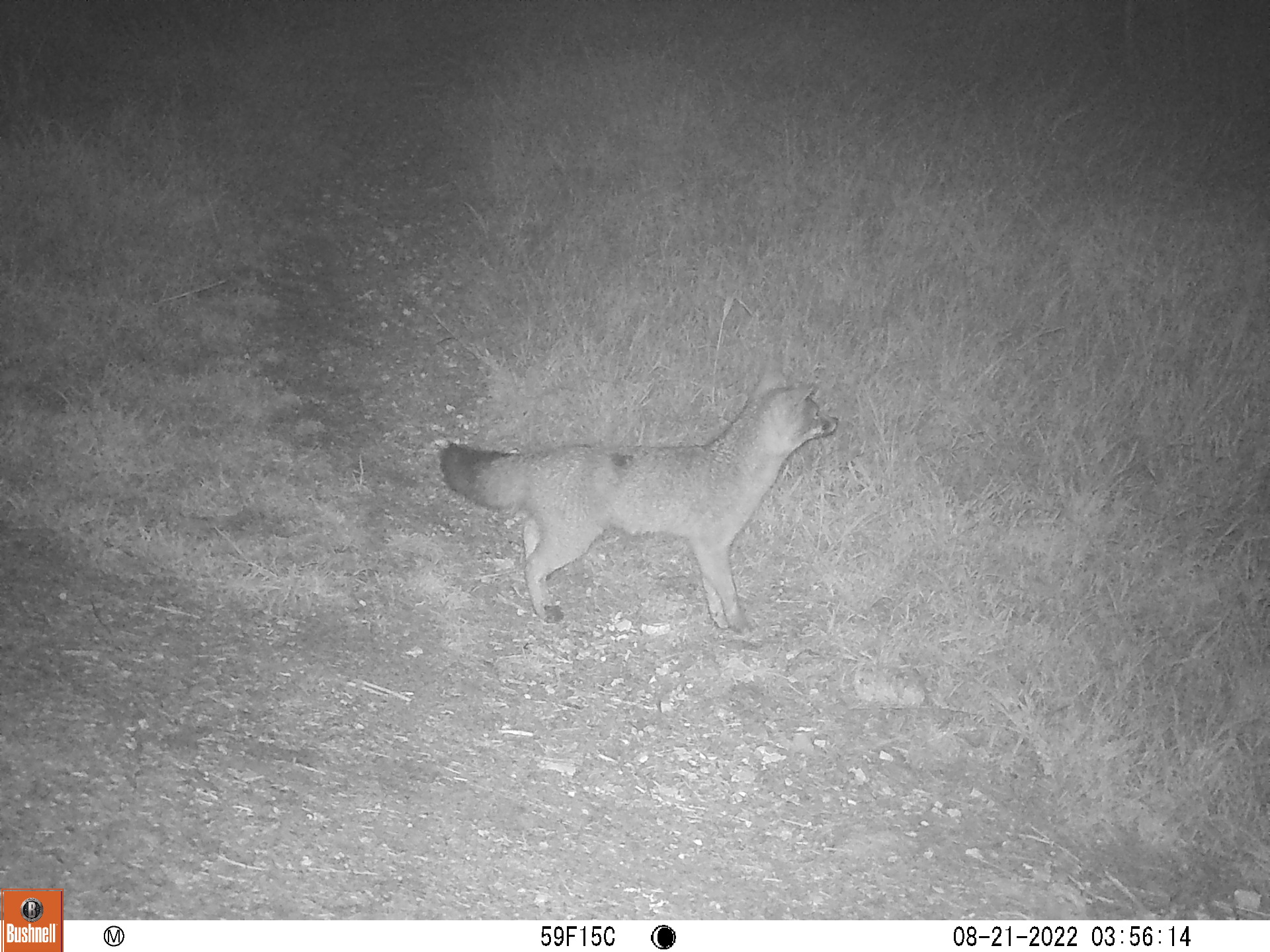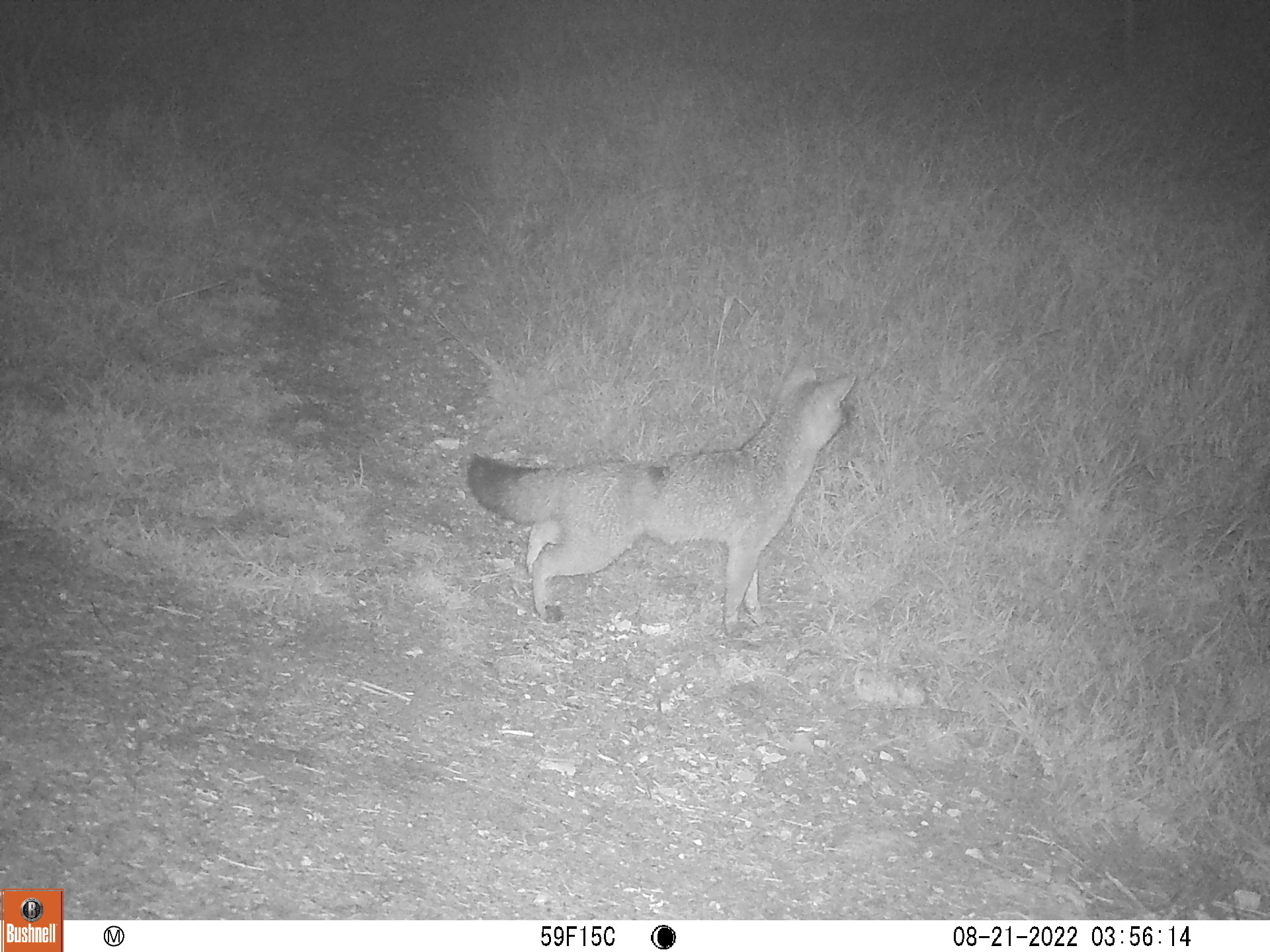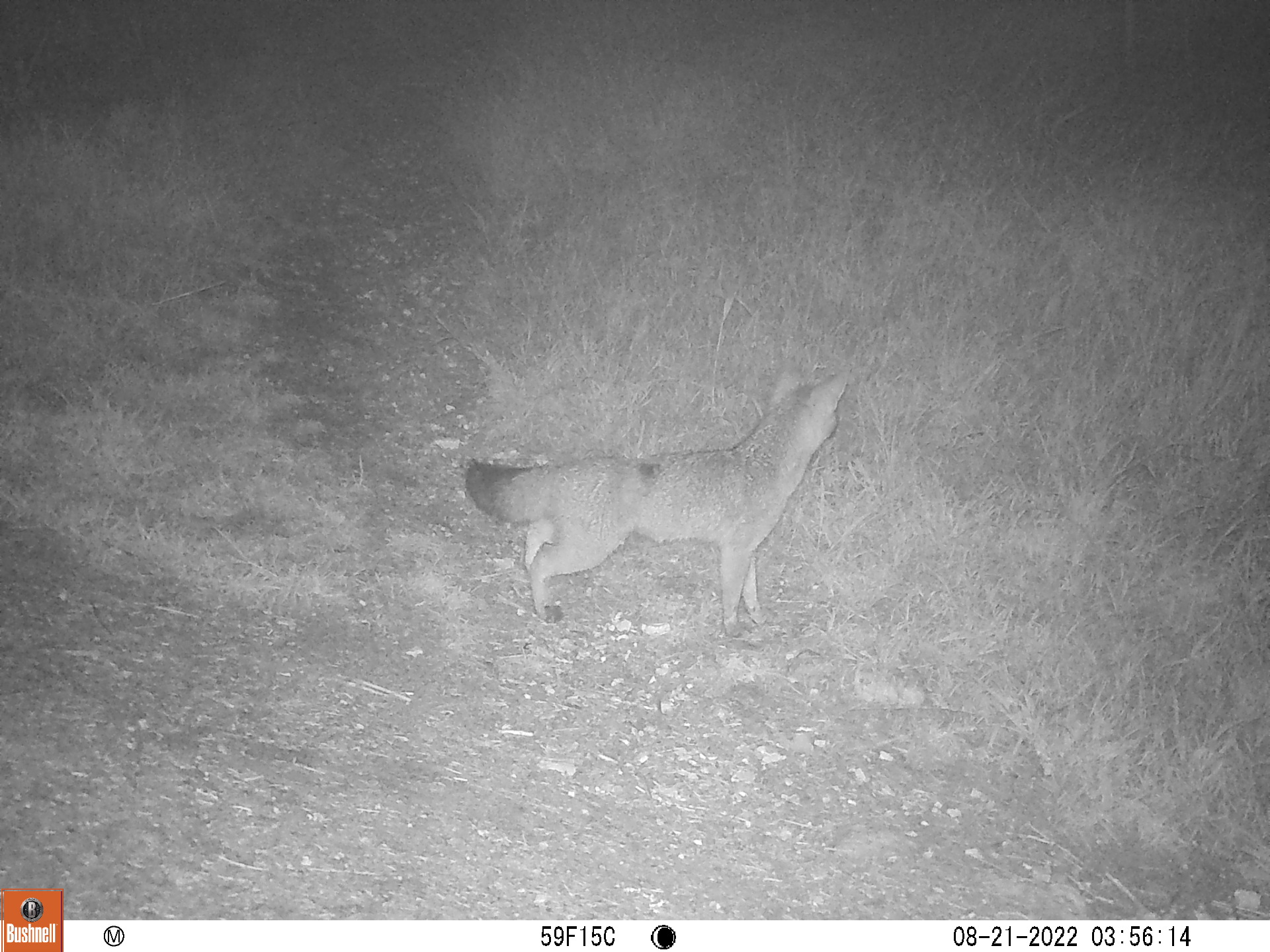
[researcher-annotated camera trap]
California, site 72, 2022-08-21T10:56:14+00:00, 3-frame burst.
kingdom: Animalia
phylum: Chordata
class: Mammalia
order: Carnivora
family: Canidae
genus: Urocyon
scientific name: Urocyon cinereoargenteus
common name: gray fox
Gray fox (Urocyon cinereoargenteus).